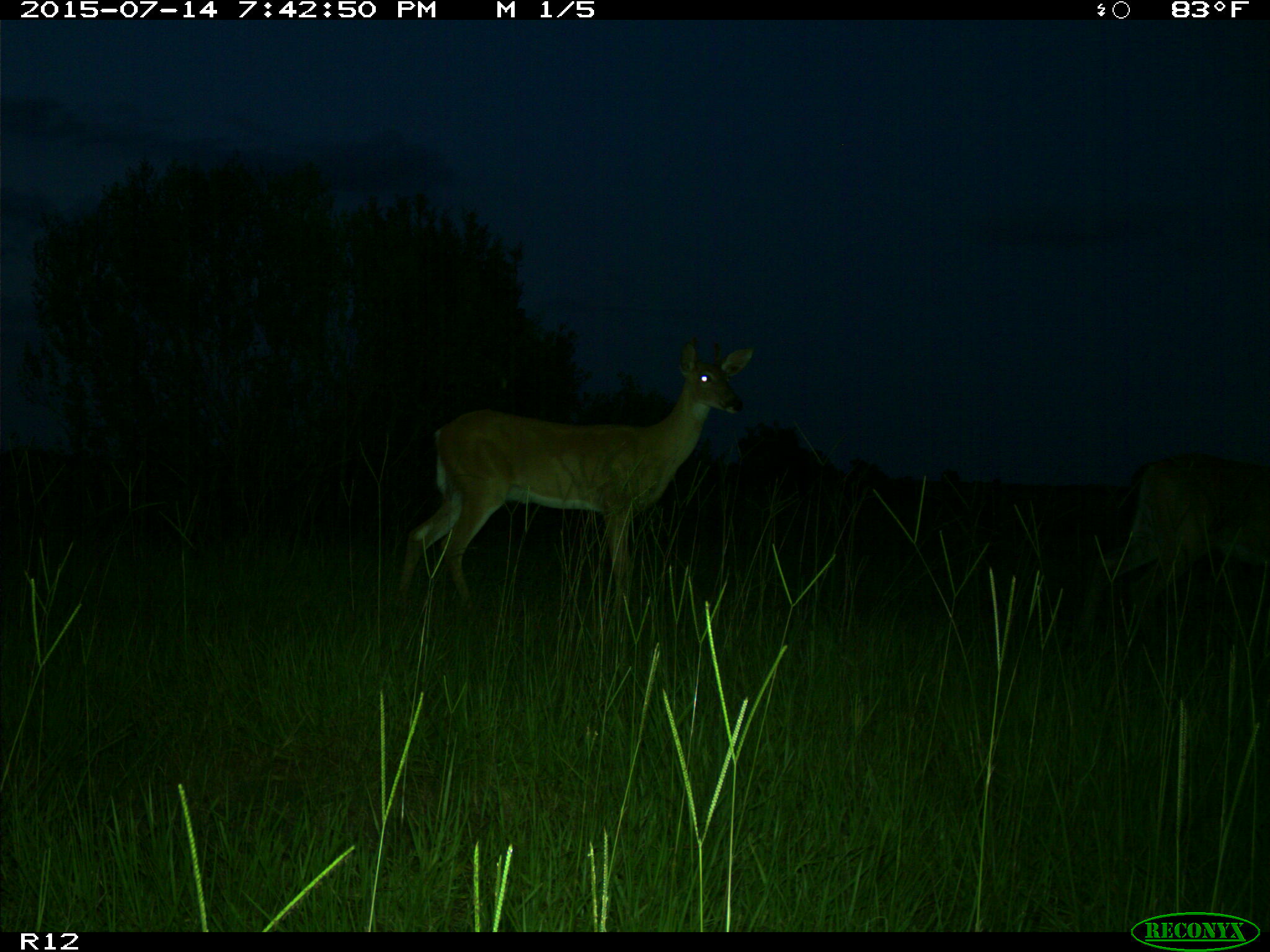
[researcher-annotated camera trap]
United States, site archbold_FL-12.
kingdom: Animalia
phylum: Chordata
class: Mammalia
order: Artiodactyla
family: Cervidae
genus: Odocoileus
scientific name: Odocoileus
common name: deer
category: unidentified deer